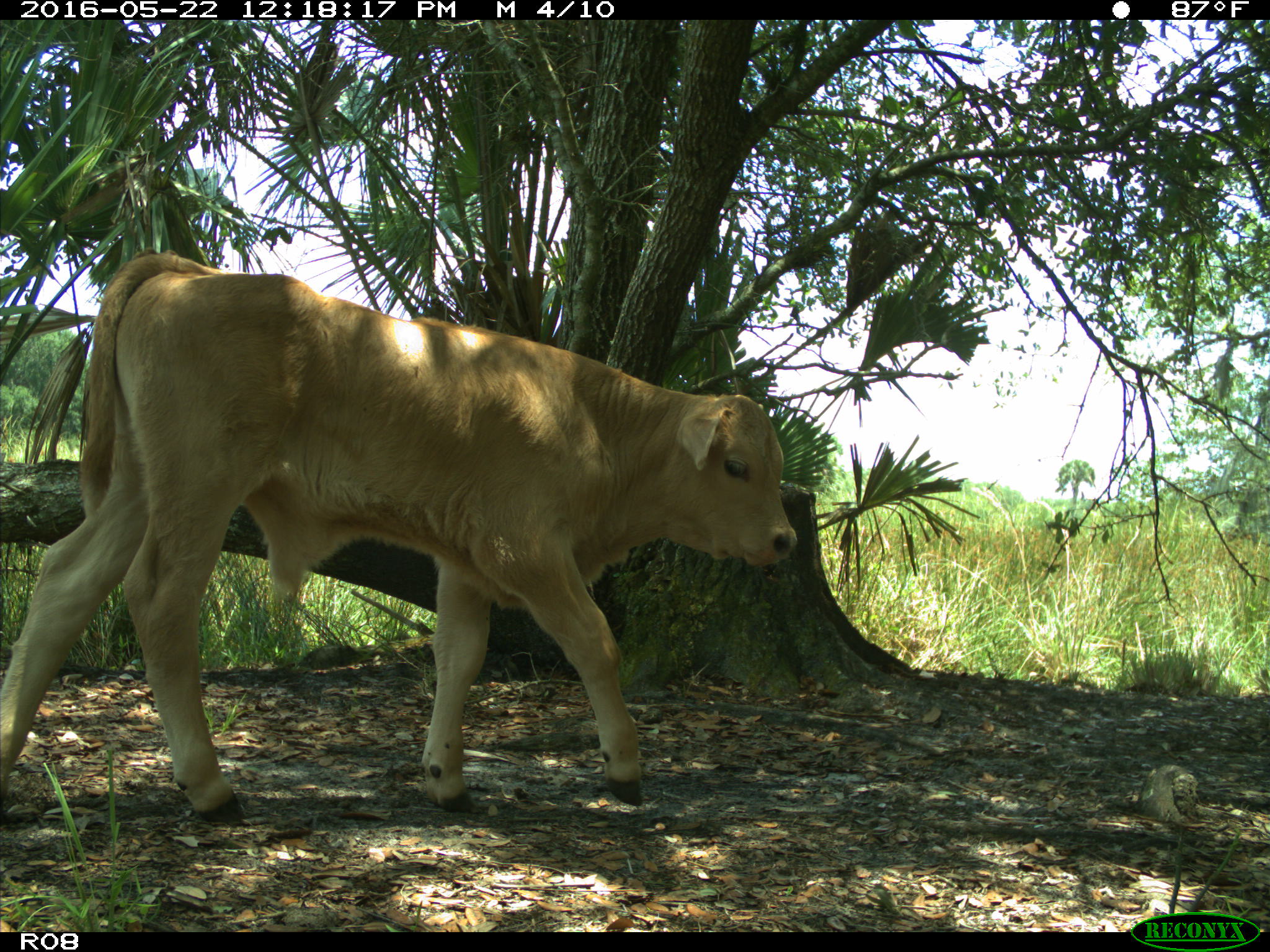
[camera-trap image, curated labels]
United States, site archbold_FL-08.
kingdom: Animalia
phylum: Chordata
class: Mammalia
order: Artiodactyla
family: Bovidae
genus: Bos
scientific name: Bos taurus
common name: domestic cow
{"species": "Bos taurus (domestic cow)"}